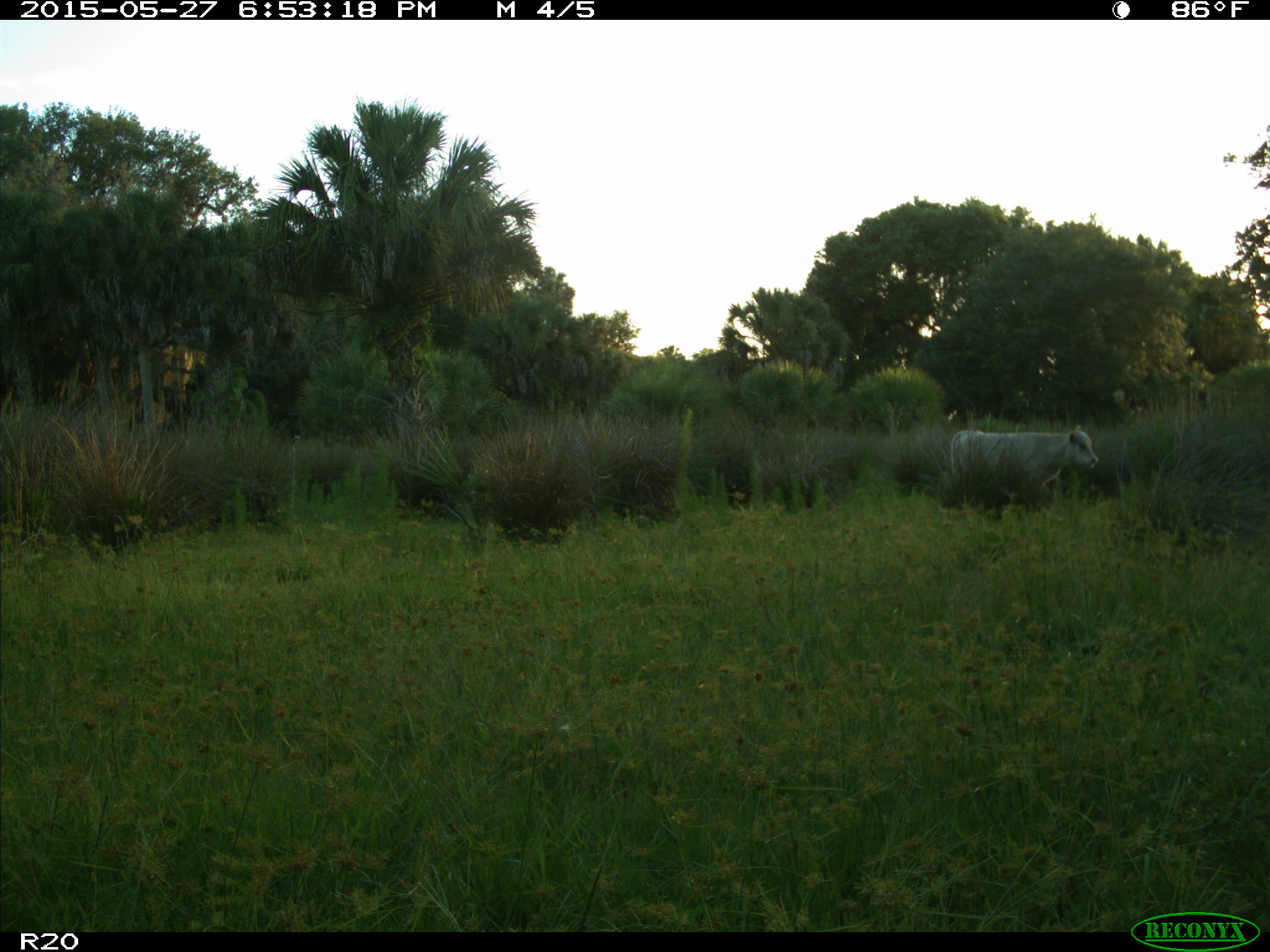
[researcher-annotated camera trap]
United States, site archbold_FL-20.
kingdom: Animalia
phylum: Chordata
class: Mammalia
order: Artiodactyla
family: Bovidae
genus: Bos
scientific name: Bos taurus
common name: domestic cow